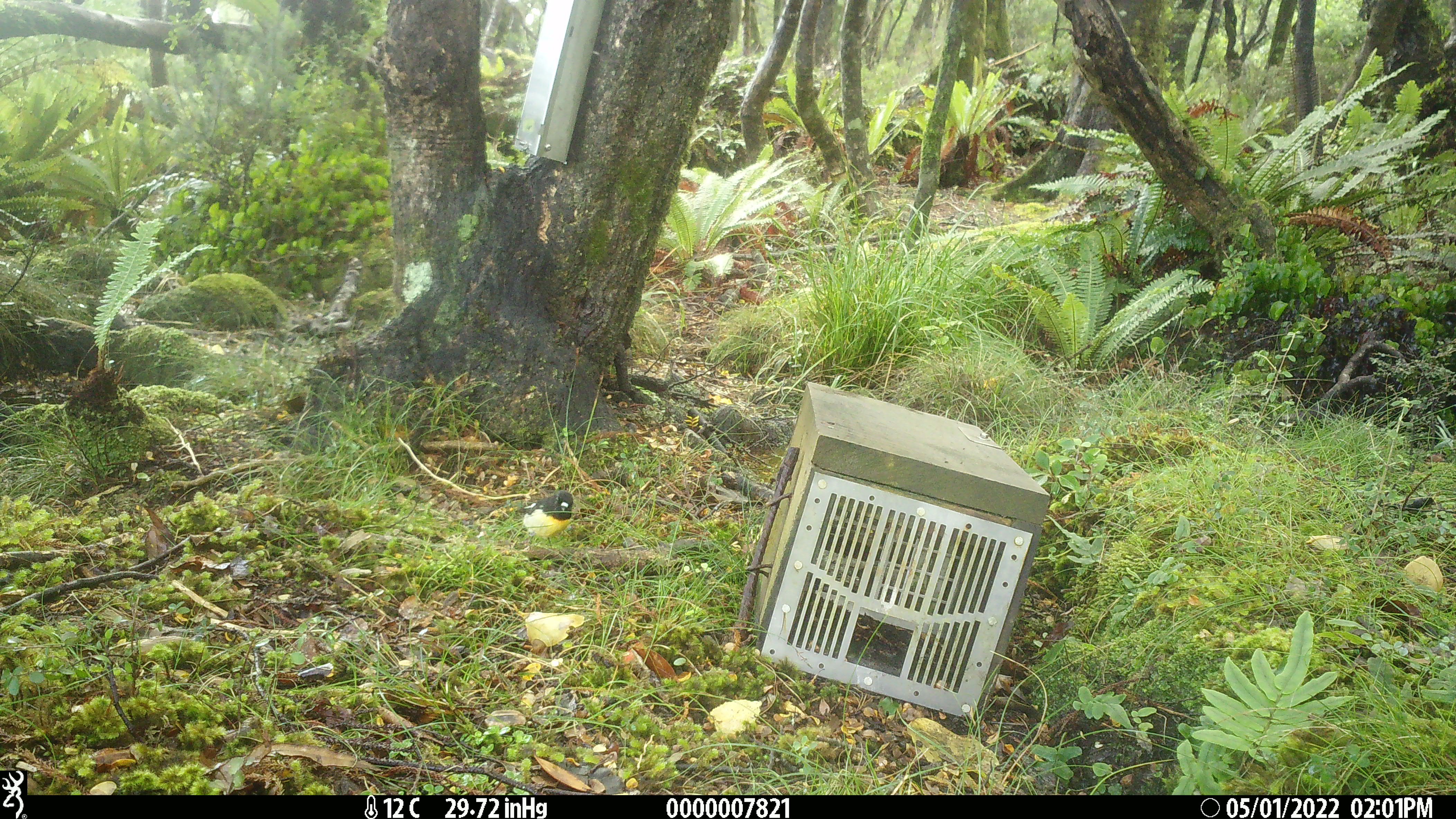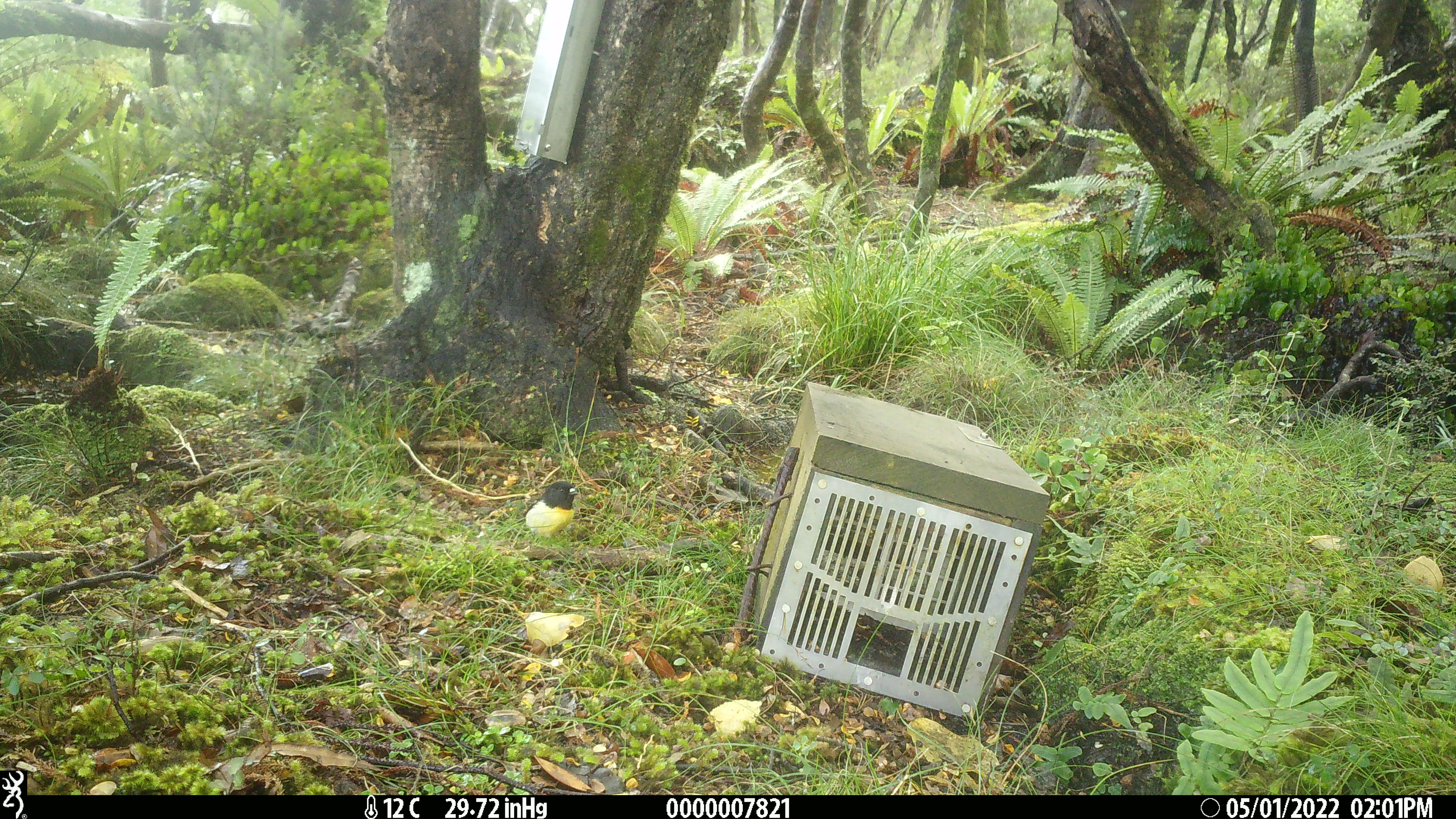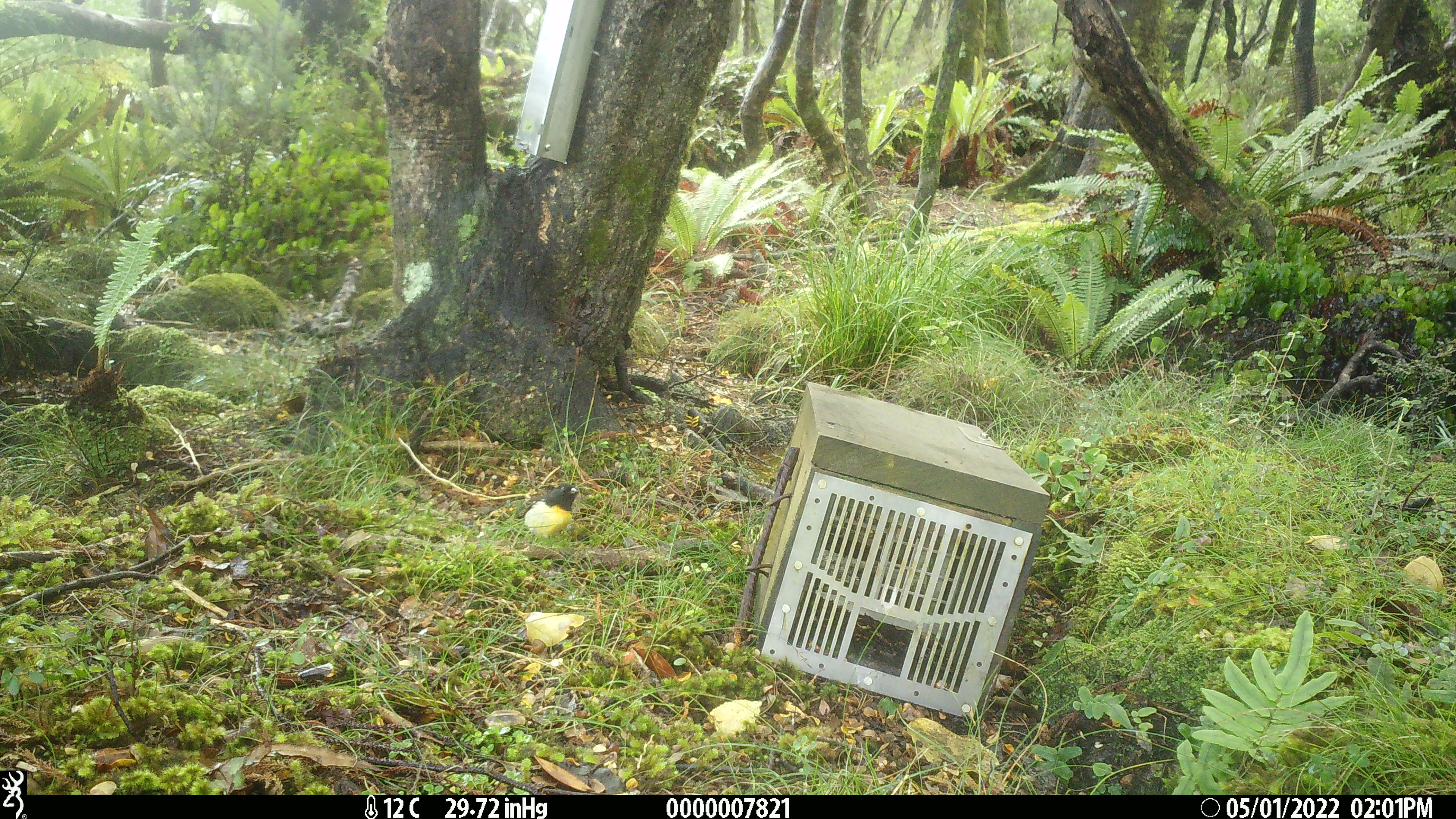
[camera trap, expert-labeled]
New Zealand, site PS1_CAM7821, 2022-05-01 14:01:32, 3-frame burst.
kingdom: Animalia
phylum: Chordata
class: Aves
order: Passeriformes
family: Petroicidae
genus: Petroica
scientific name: Petroica macrocephala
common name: tomtit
Tomtit (Petroica macrocephala).